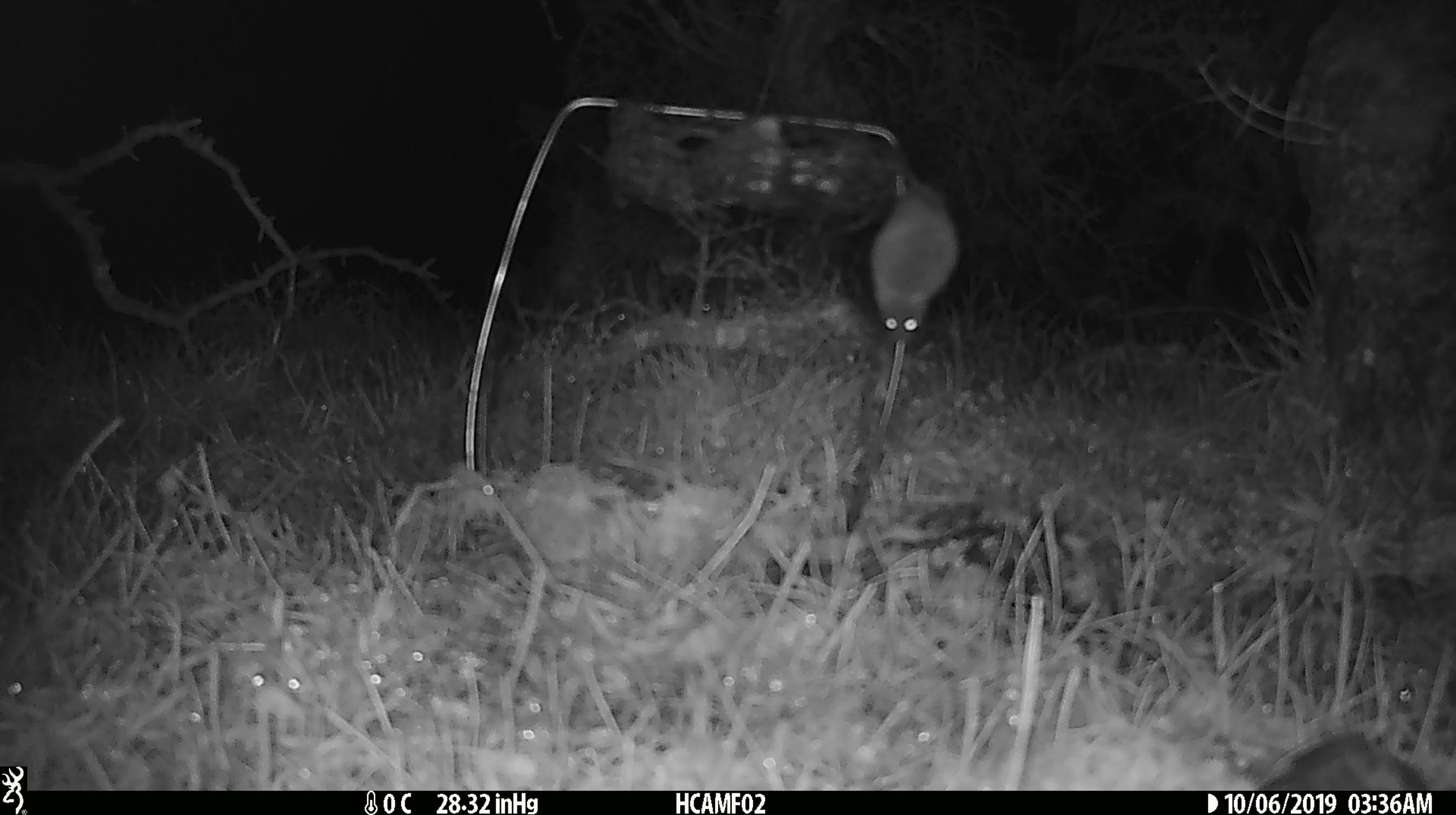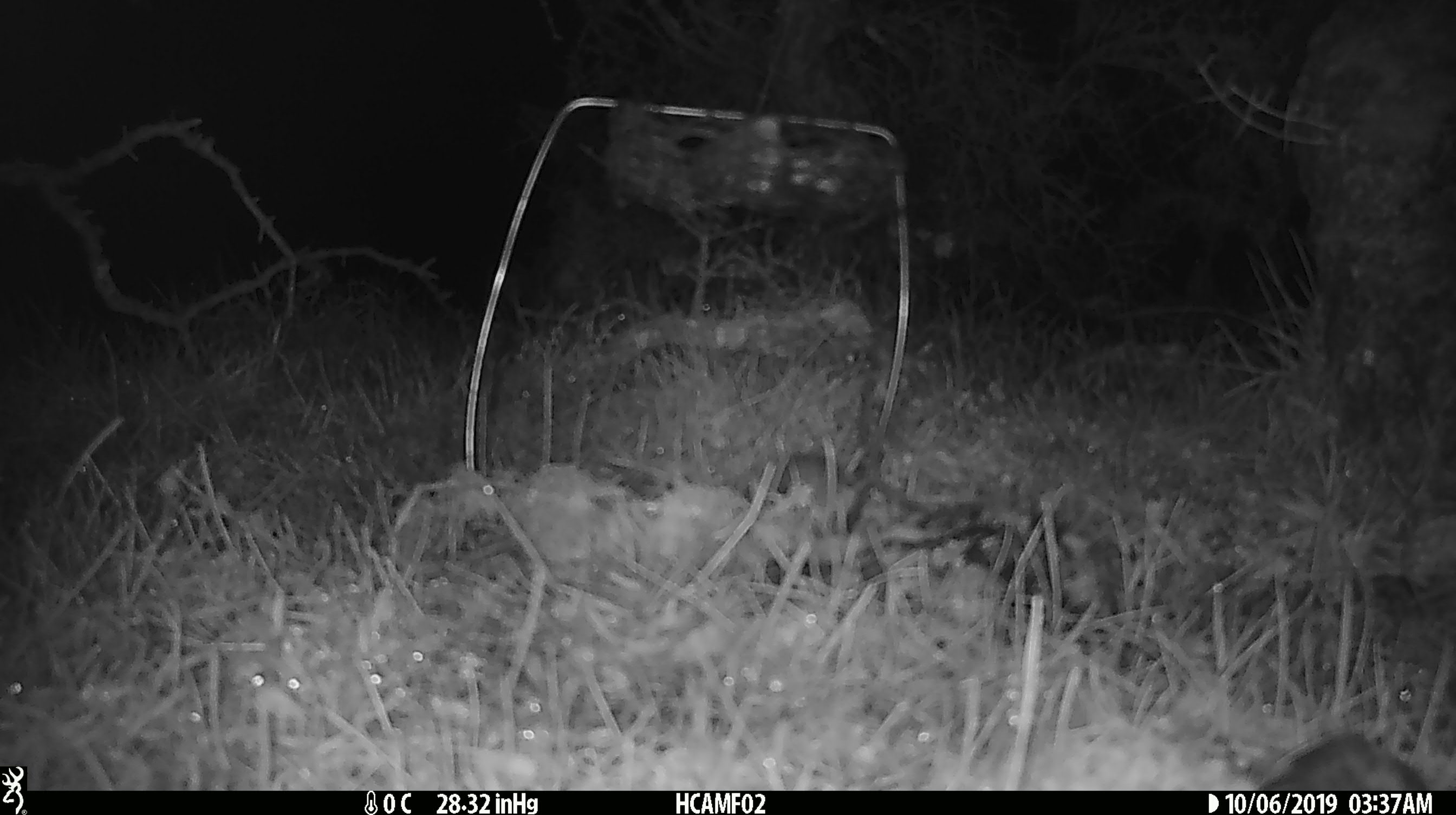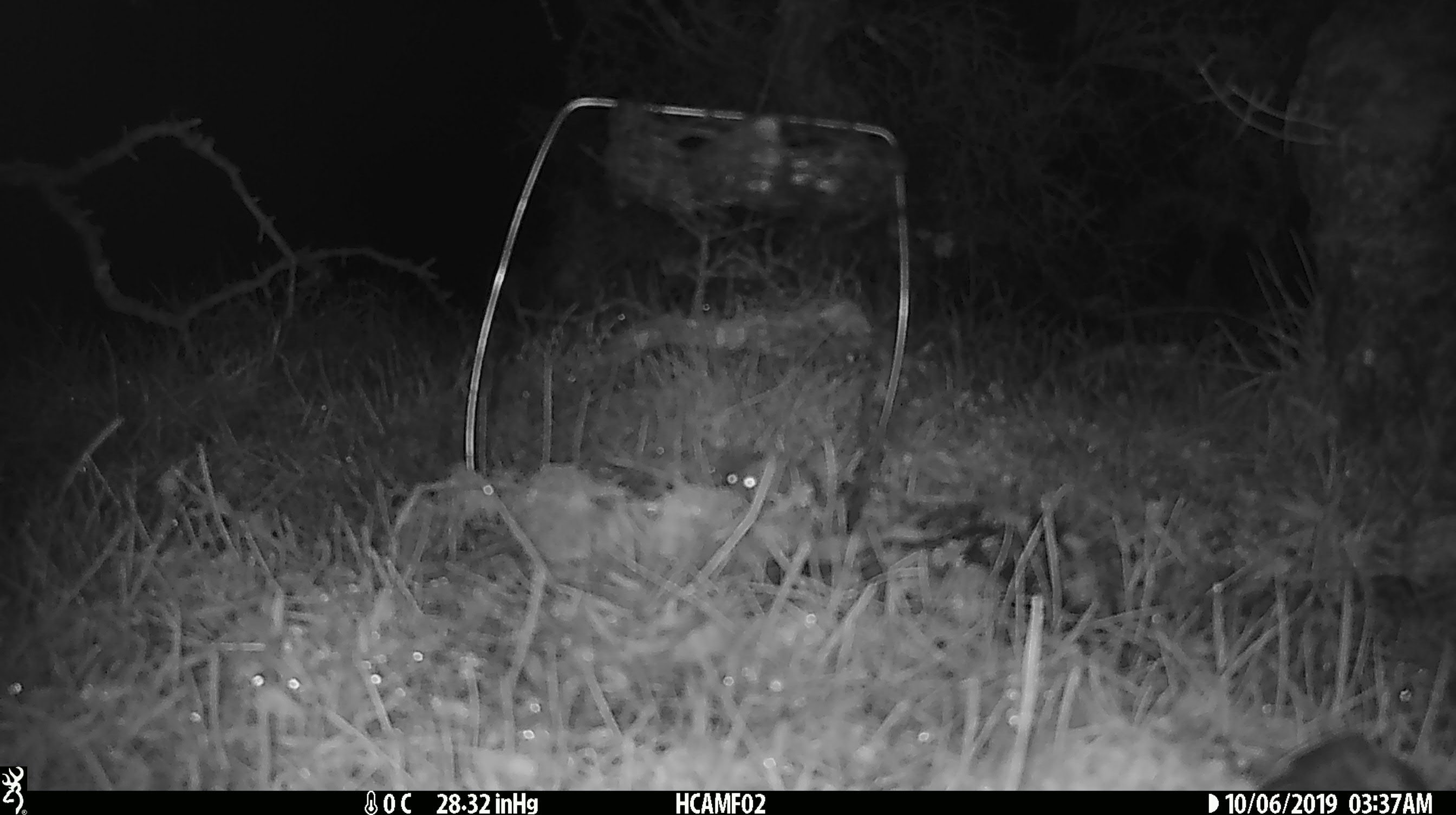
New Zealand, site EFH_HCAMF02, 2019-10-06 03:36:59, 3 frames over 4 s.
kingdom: Animalia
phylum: Chordata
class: Mammalia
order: Rodentia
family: Muridae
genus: Mus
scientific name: Mus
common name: mouse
Mouse (Mus).